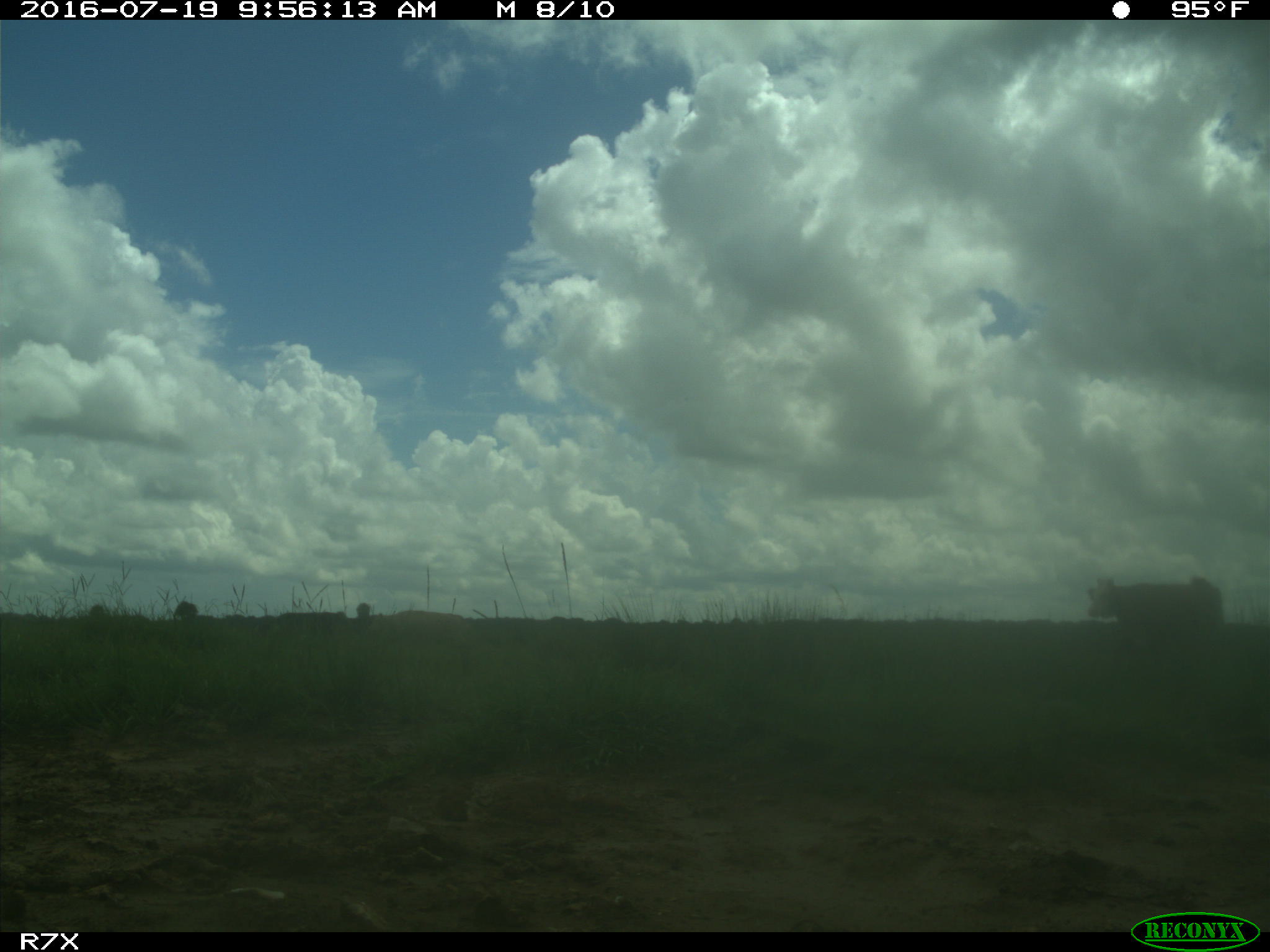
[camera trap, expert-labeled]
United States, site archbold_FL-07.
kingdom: Animalia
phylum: Chordata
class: Mammalia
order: Artiodactyla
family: Bovidae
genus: Bos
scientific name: Bos taurus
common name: domestic cow